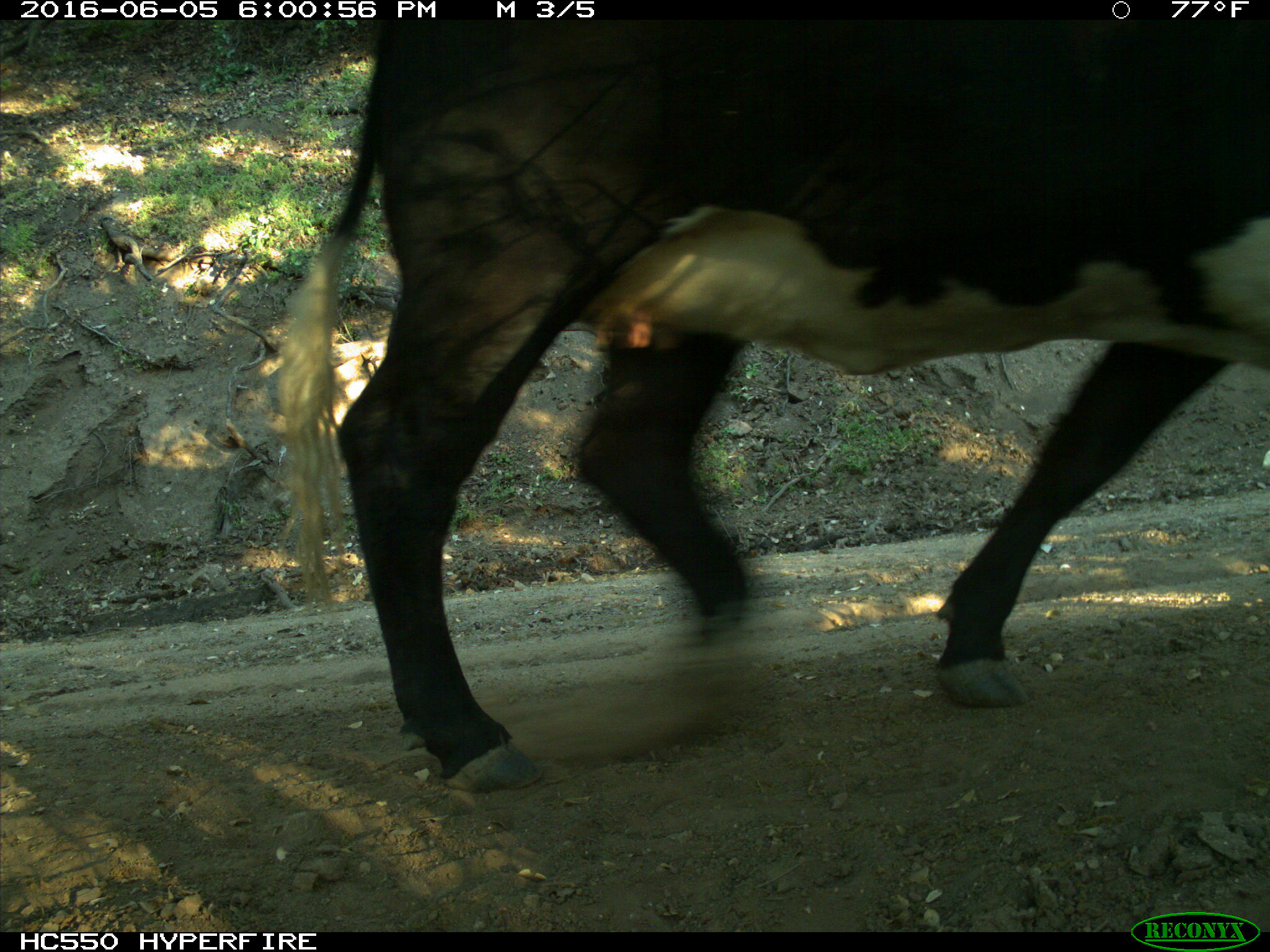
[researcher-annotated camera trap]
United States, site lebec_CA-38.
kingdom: Animalia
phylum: Chordata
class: Mammalia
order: Artiodactyla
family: Bovidae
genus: Bos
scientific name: Bos taurus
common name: domestic cow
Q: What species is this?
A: Bos taurus (domestic cow).